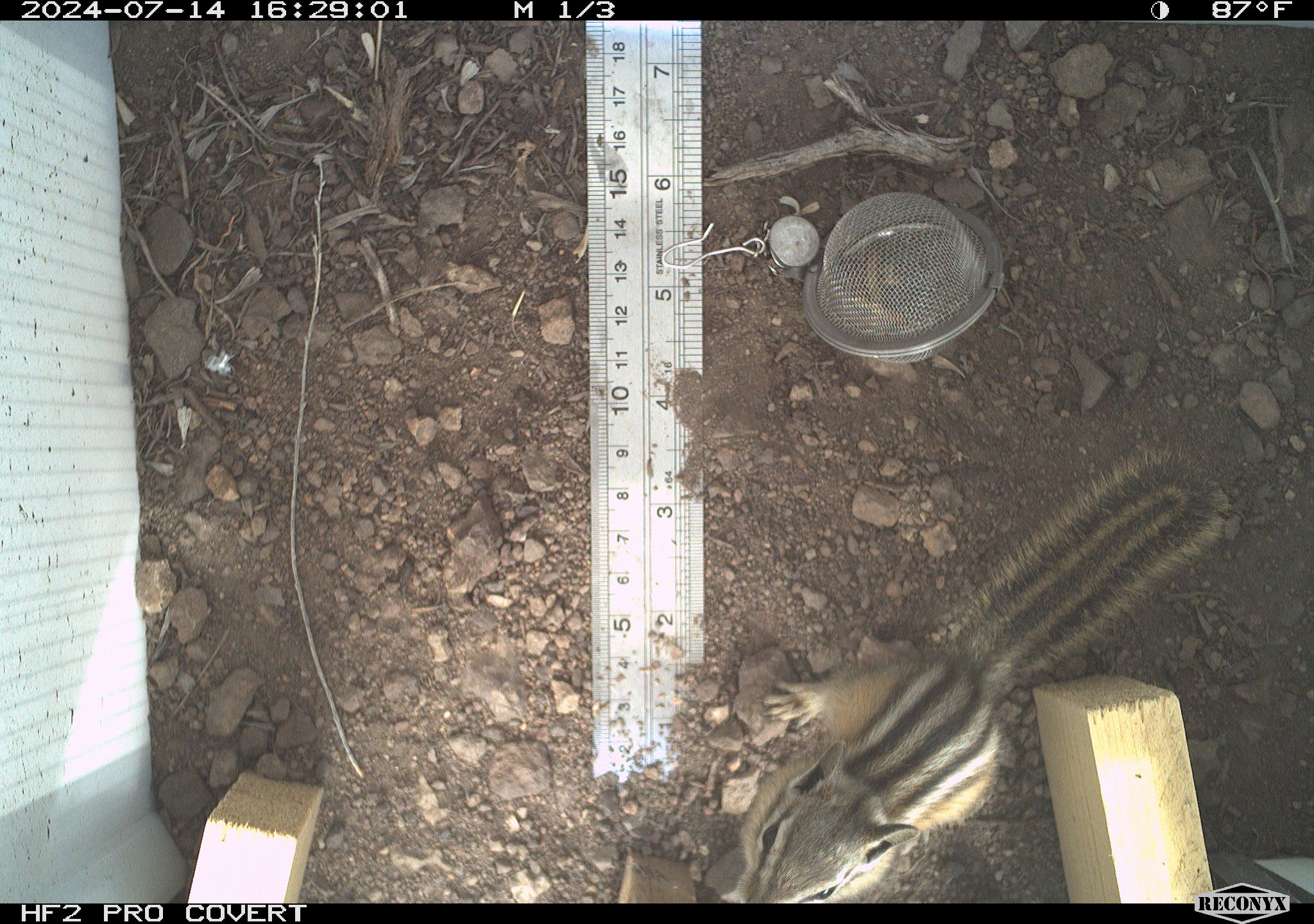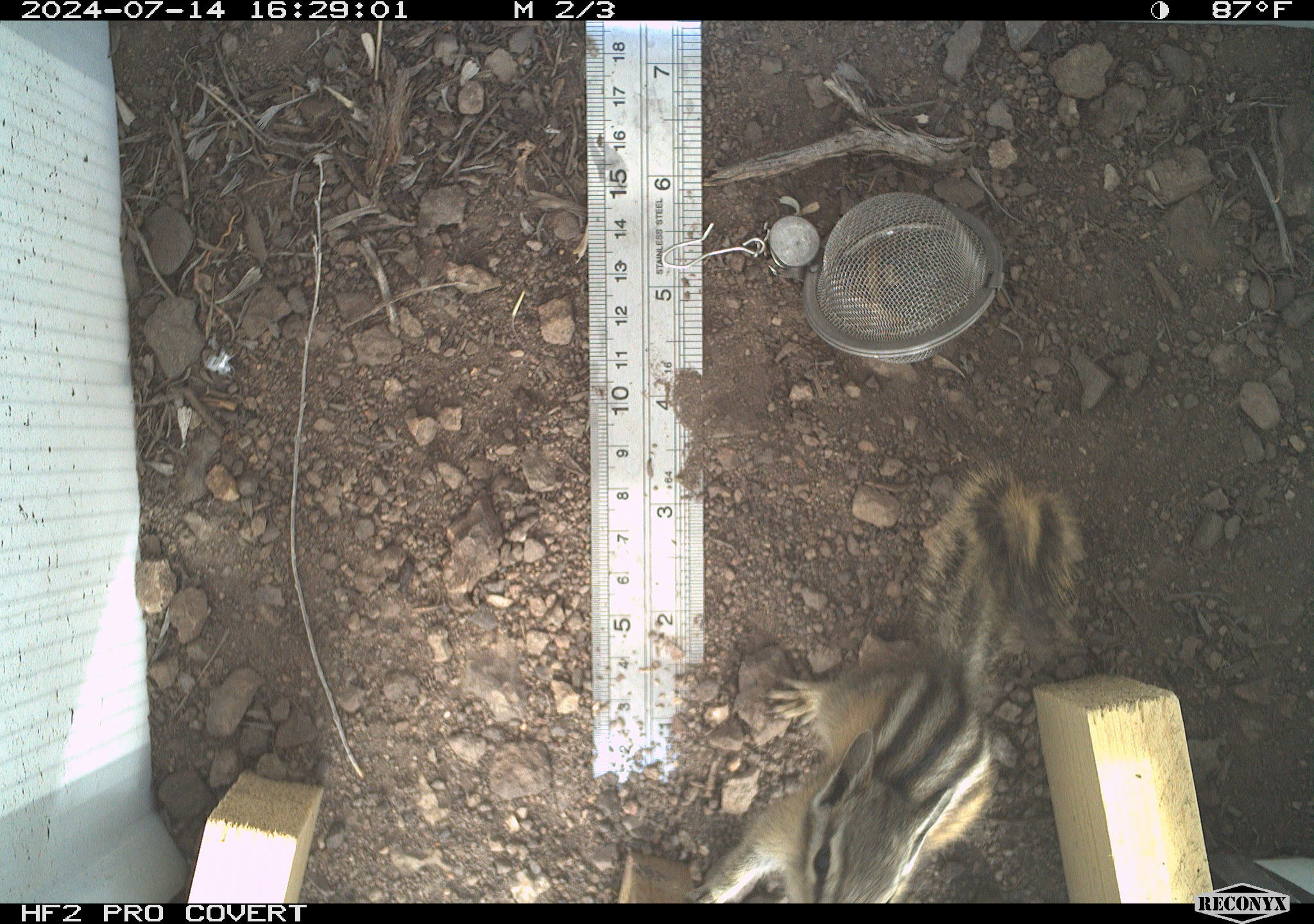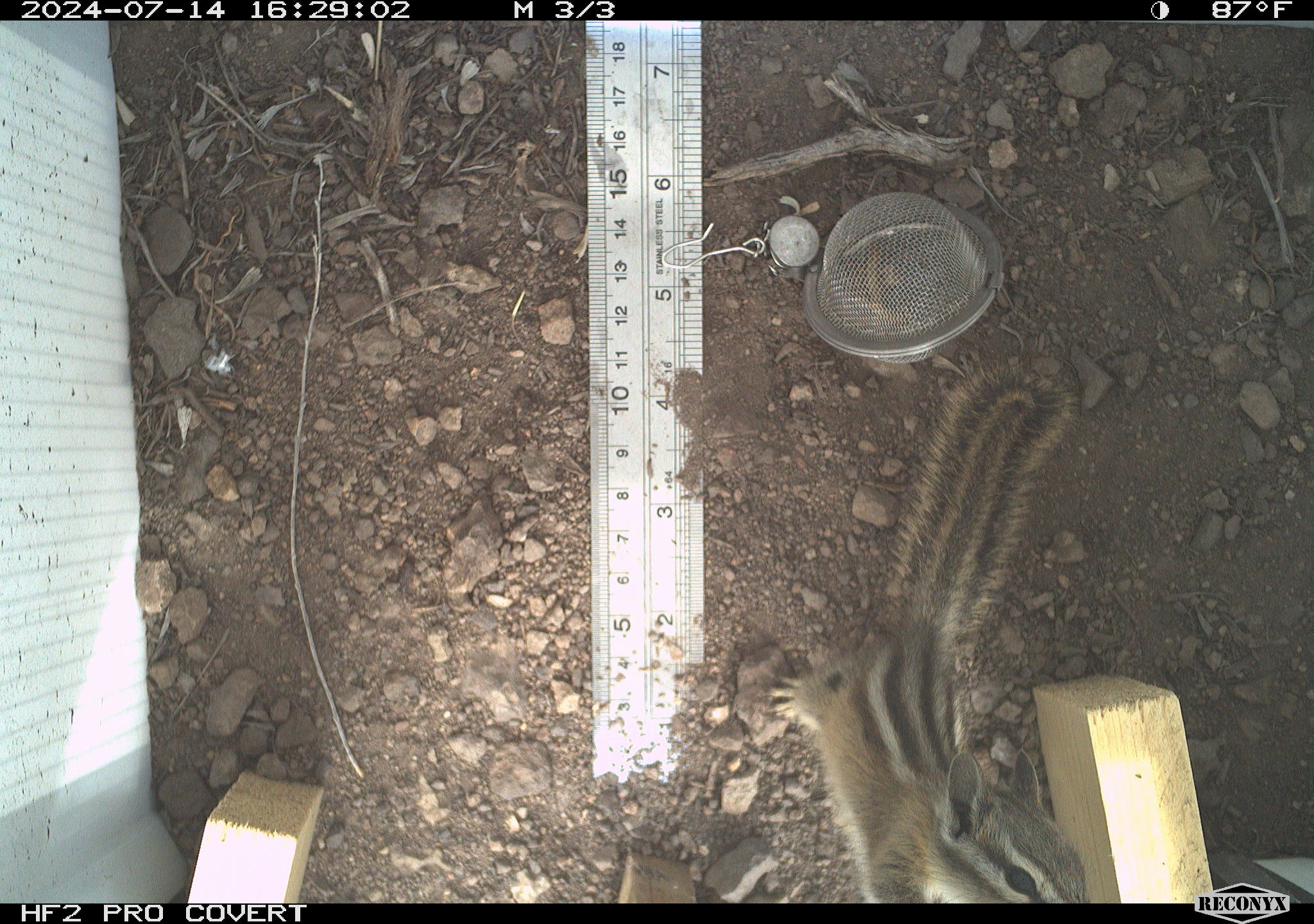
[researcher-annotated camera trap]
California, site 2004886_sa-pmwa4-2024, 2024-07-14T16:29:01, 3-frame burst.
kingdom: Animalia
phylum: Chordata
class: Mammalia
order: Rodentia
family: Sciuridae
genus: Neotamias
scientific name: Neotamias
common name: western chipmunks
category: neotamias species